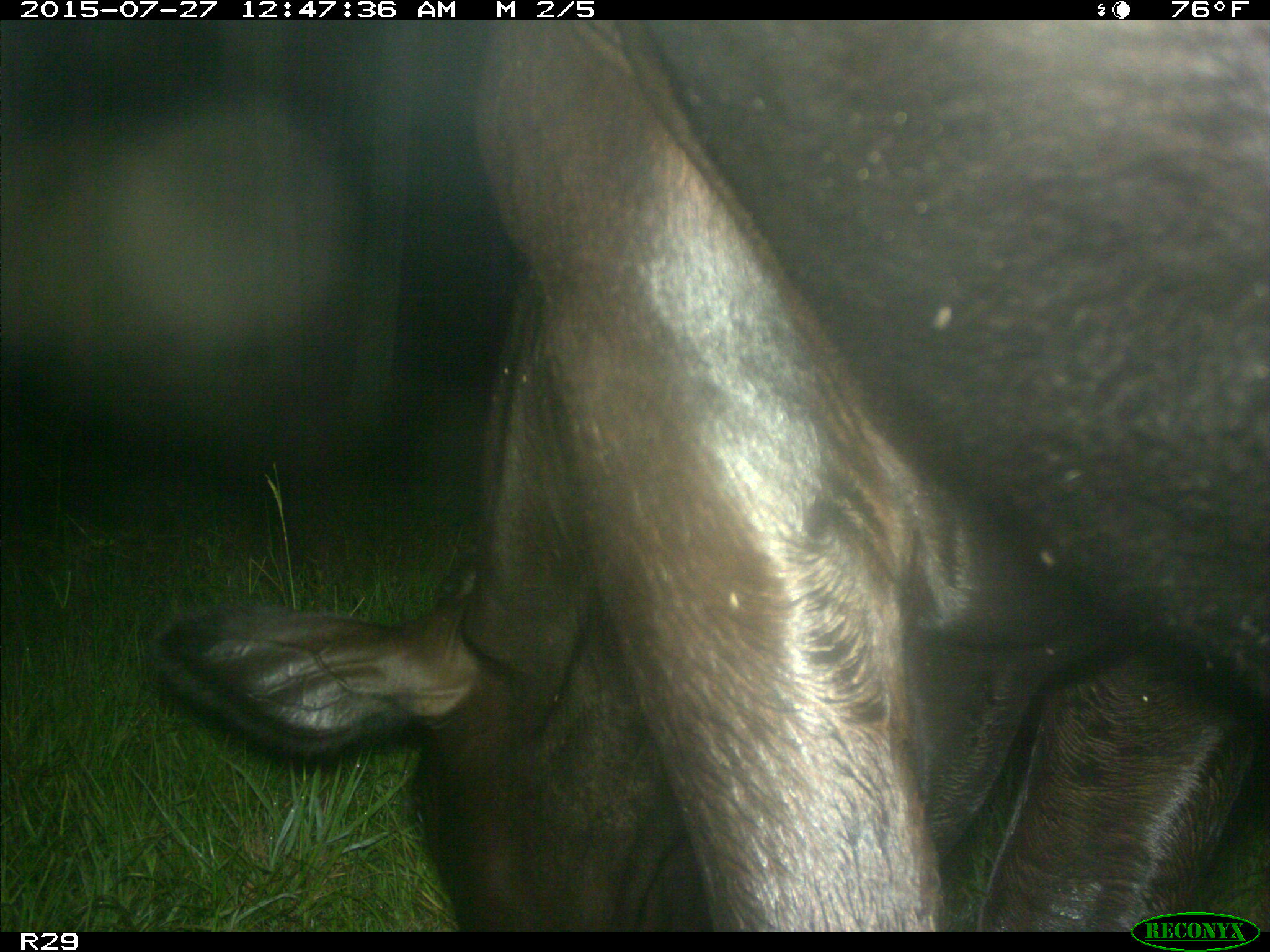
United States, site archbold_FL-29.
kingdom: Animalia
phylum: Chordata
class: Mammalia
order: Artiodactyla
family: Bovidae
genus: Bos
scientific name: Bos taurus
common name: domestic cow